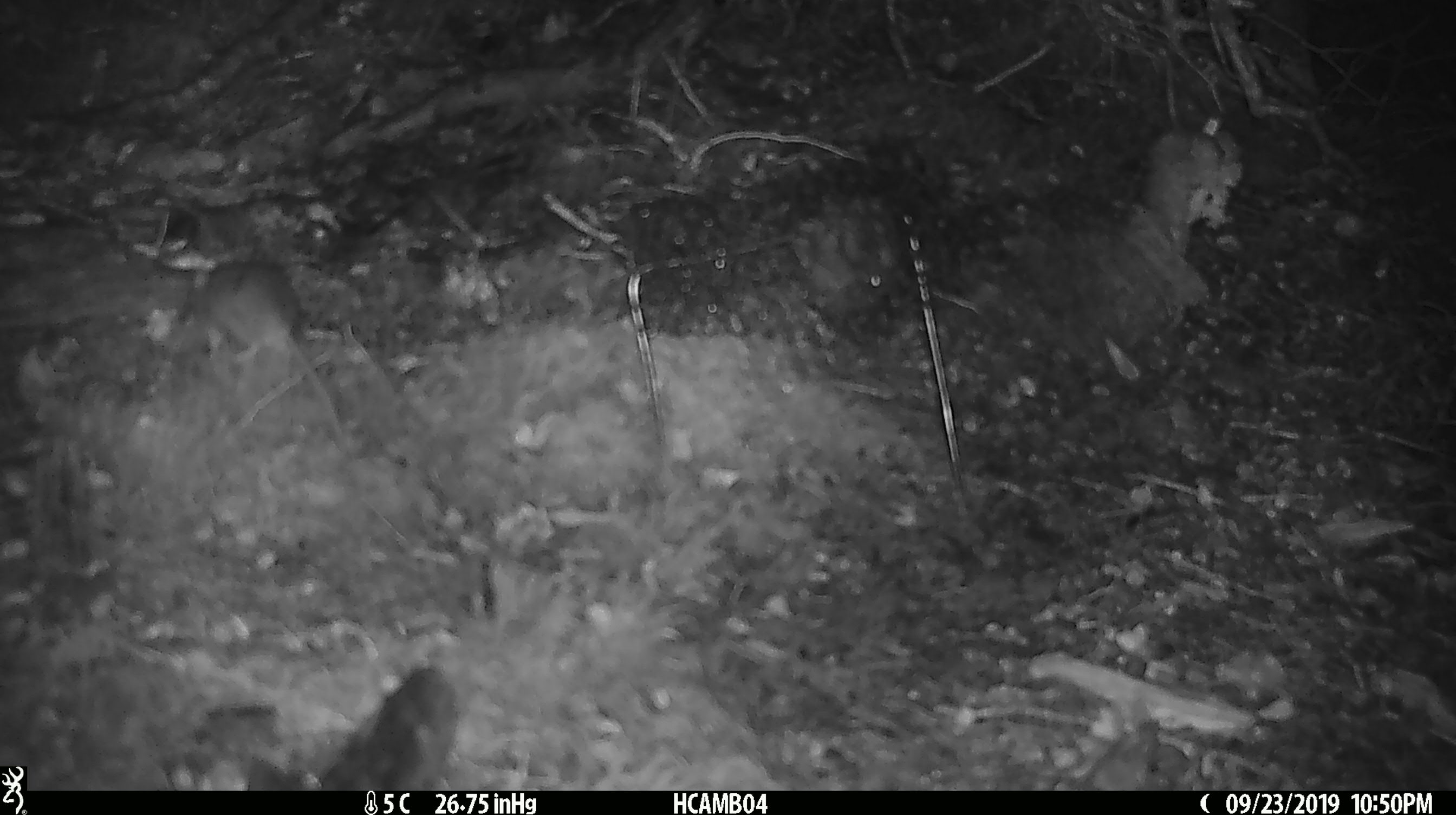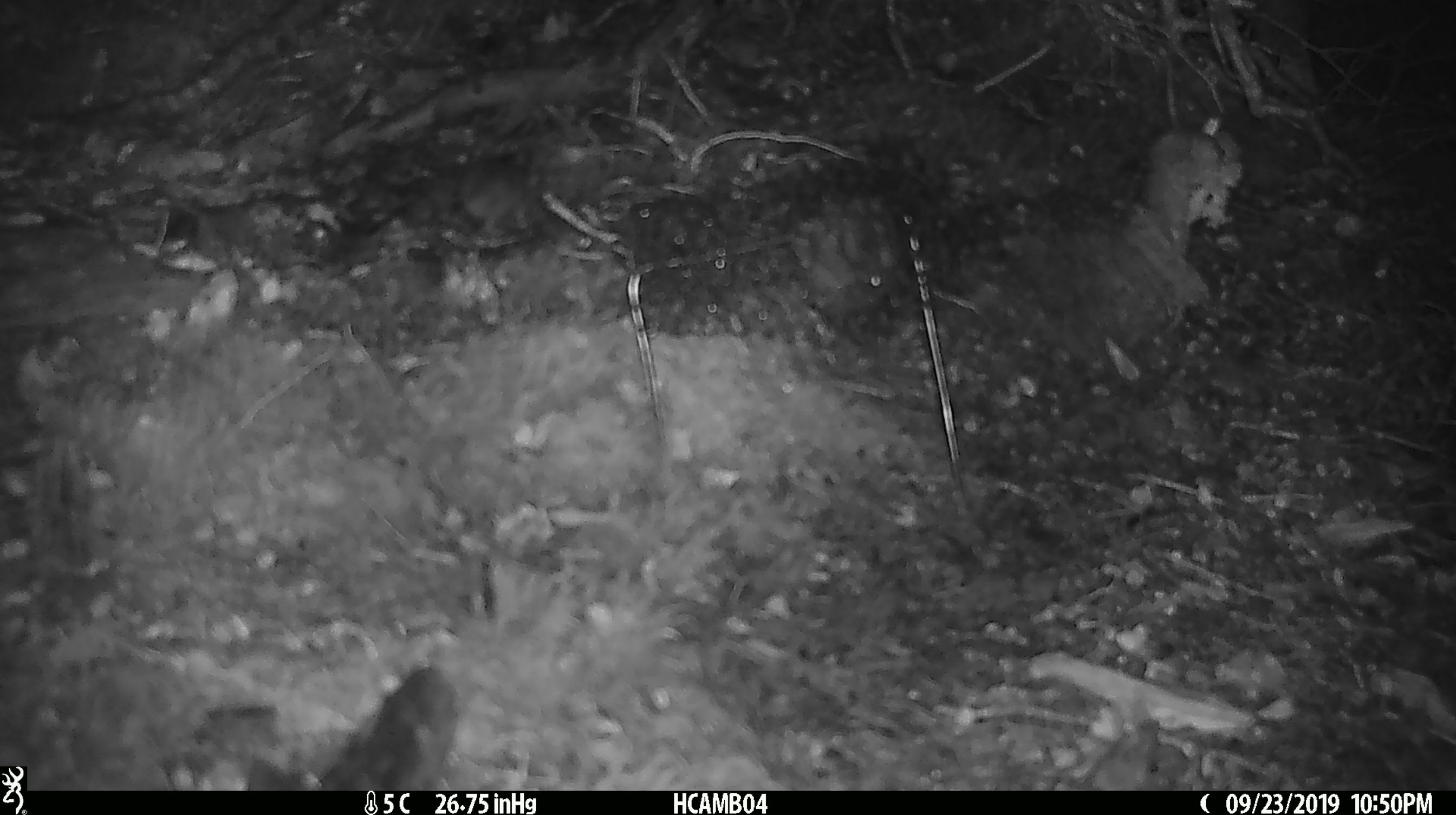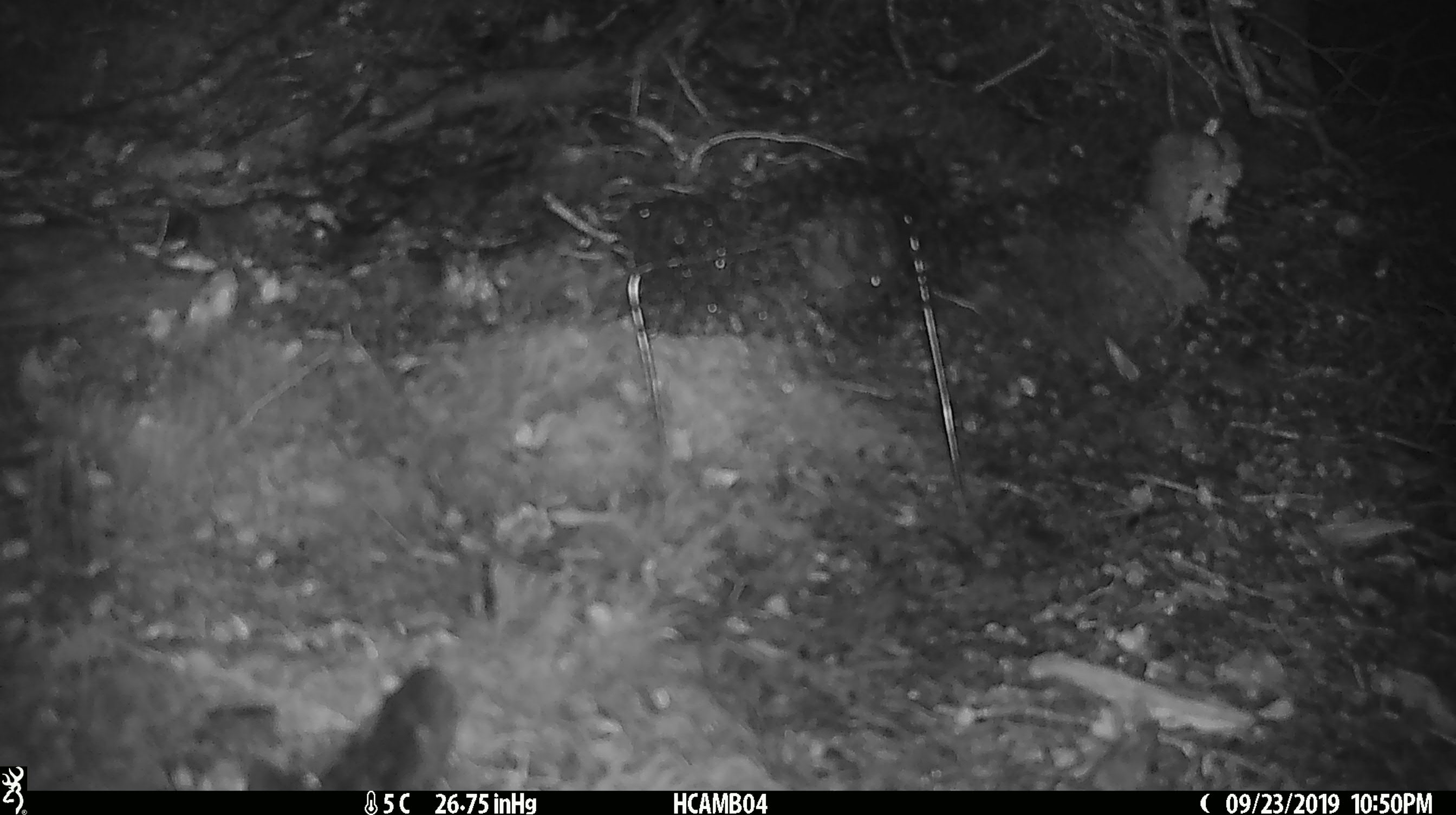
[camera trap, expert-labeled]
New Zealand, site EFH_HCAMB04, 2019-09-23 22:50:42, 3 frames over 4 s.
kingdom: Animalia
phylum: Chordata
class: Mammalia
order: Rodentia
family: Muridae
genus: Mus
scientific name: Mus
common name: mouse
Mouse (Mus).